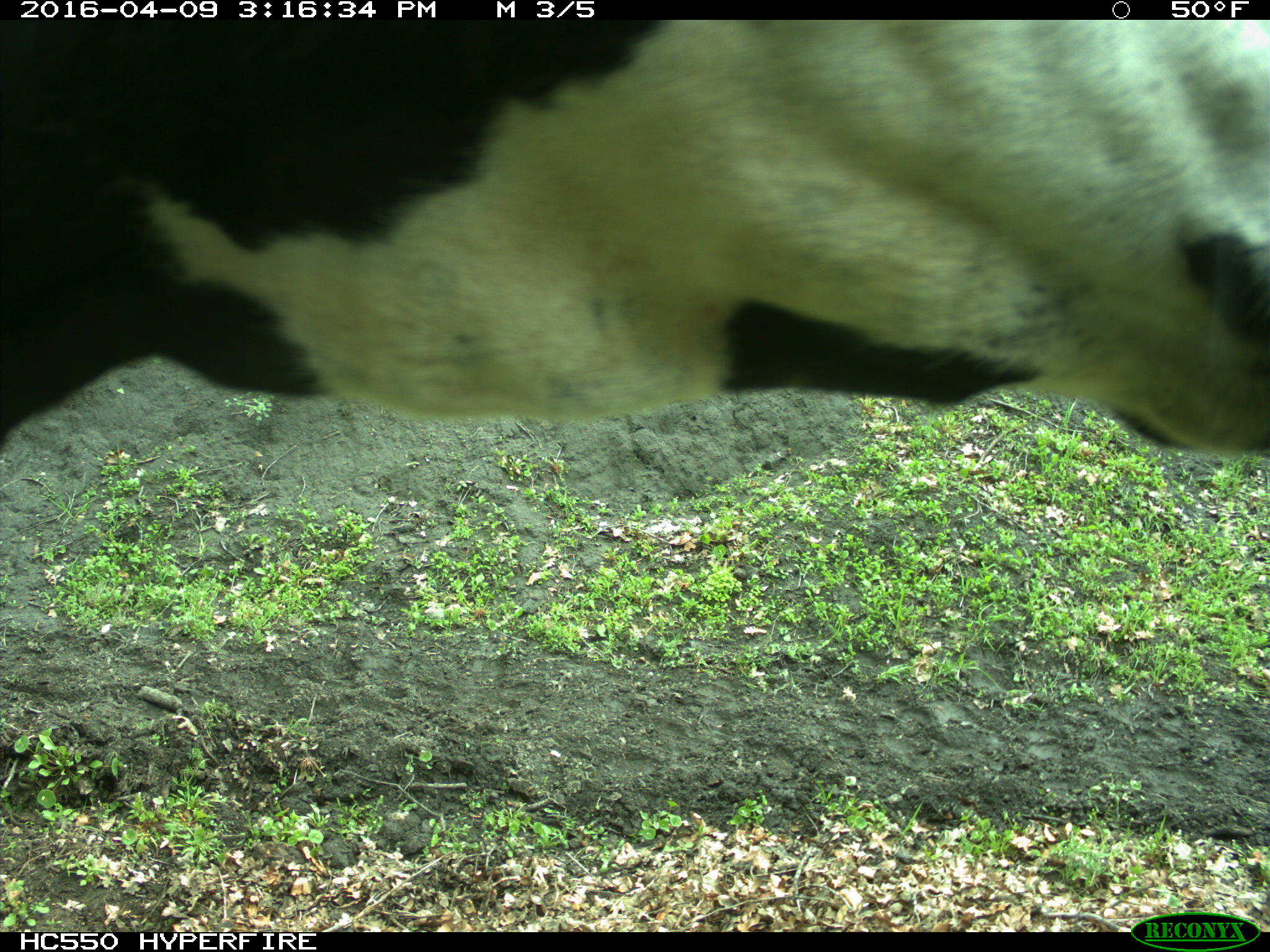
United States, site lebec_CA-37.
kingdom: Animalia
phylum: Chordata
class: Mammalia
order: Artiodactyla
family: Bovidae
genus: Bos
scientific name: Bos taurus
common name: domestic cow